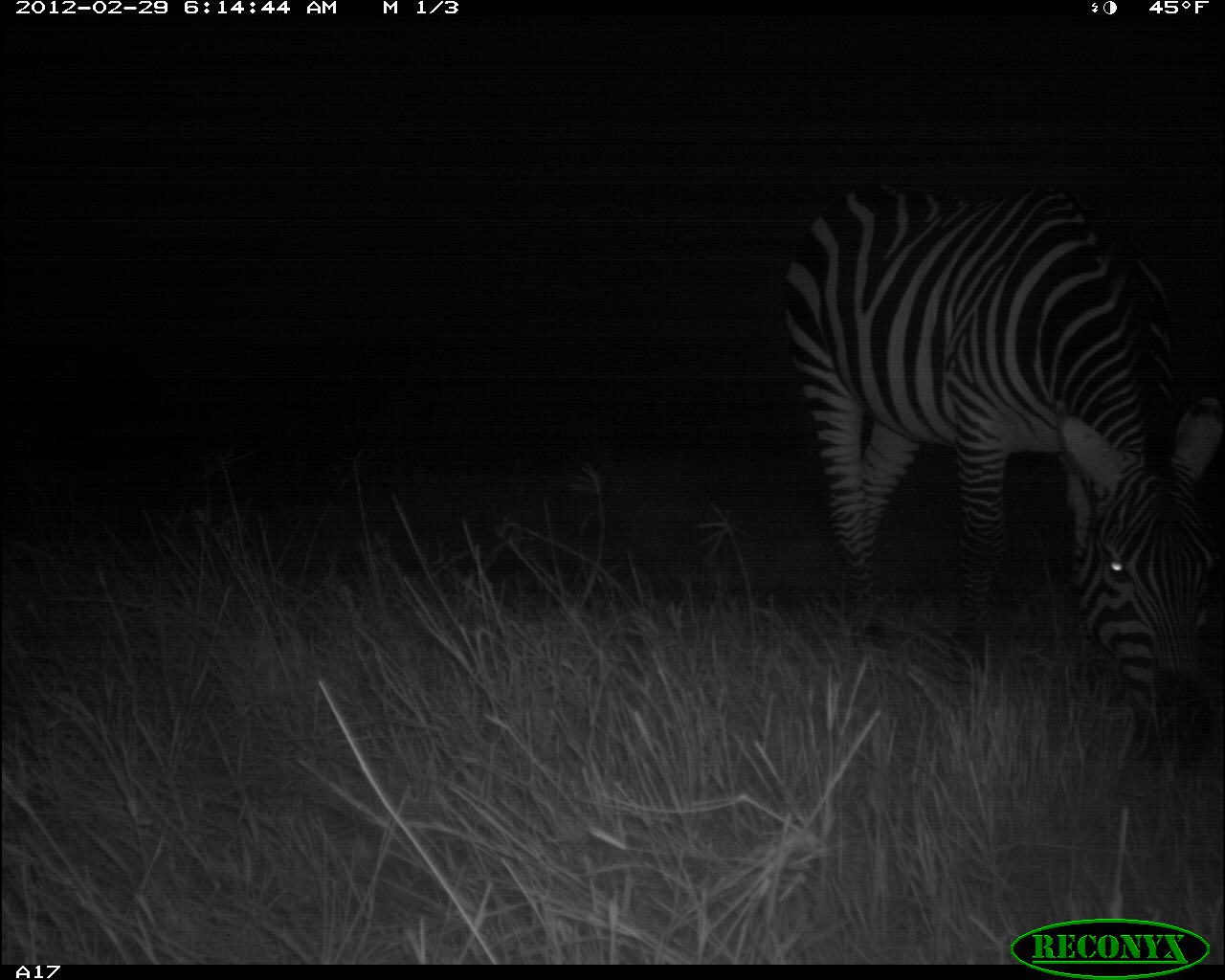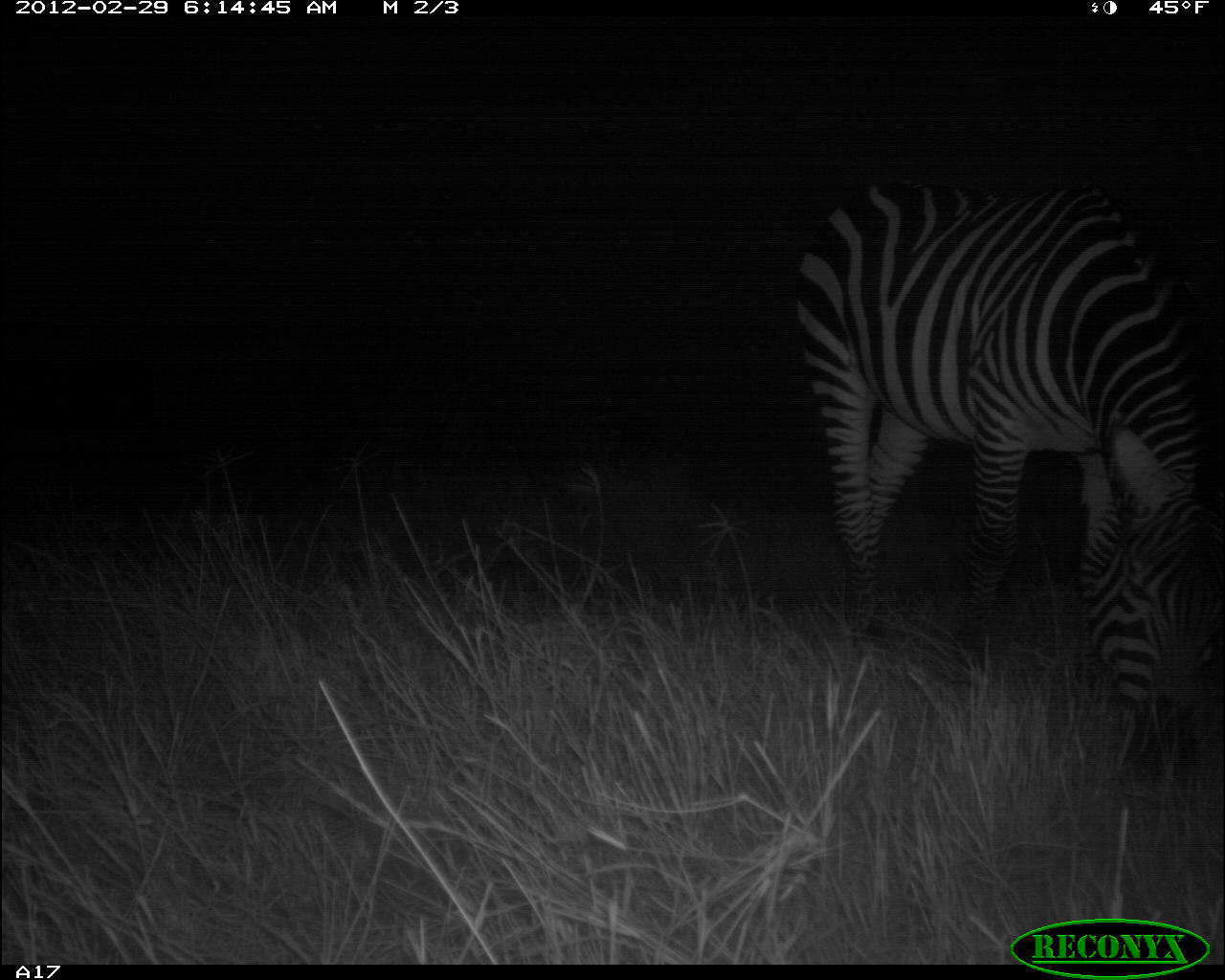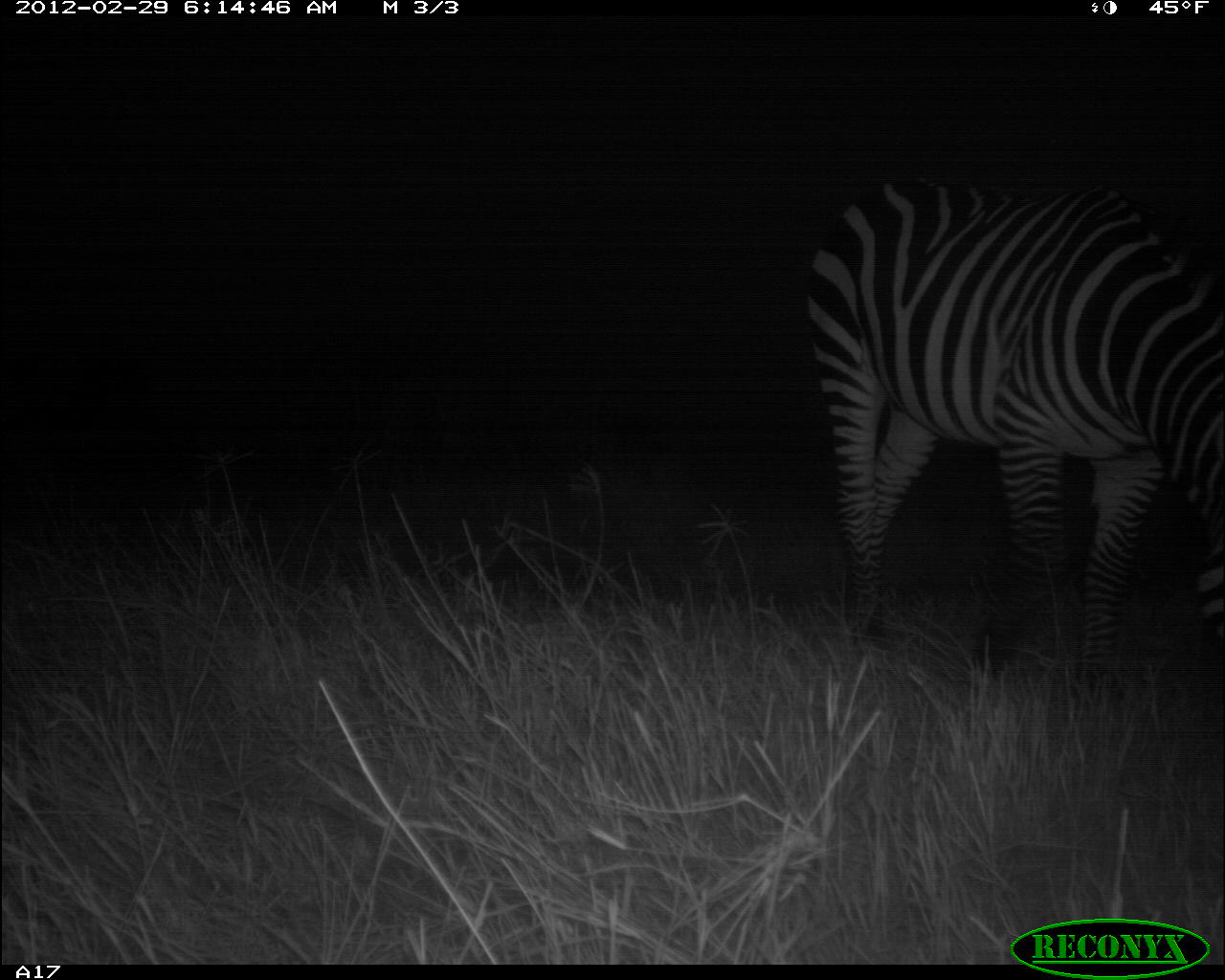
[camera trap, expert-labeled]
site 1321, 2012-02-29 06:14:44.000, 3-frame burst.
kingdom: Animalia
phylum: Chordata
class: Mammalia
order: Perissodactyla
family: Equidae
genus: Equus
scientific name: Equus quagga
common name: plains zebra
Equus quagga (plains zebra), count 1.